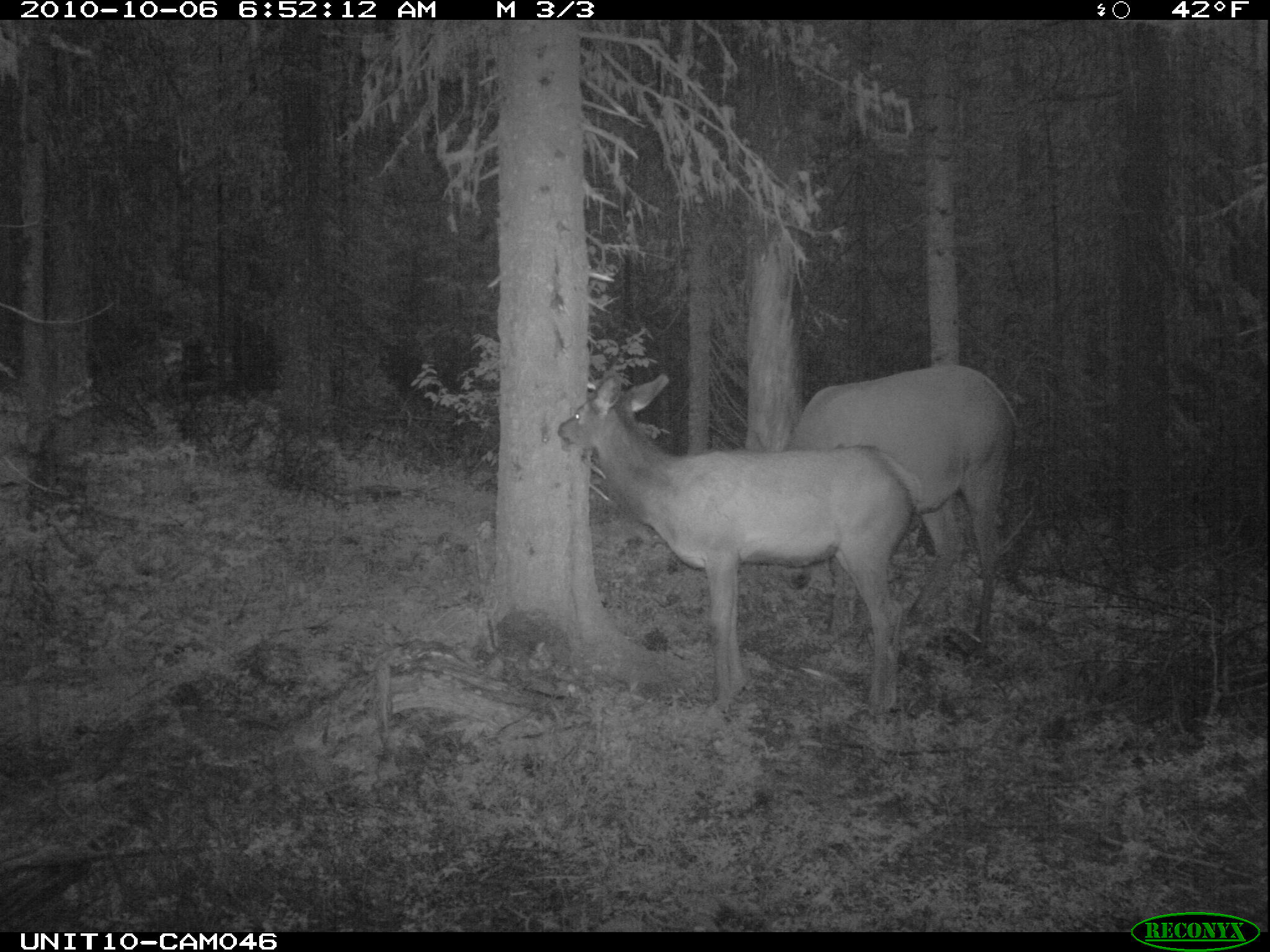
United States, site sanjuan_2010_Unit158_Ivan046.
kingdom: Animalia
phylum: Chordata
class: Mammalia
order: Artiodactyla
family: Cervidae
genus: Cervus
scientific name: Cervus elaphus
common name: red deer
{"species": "Cervus elaphus (red deer)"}